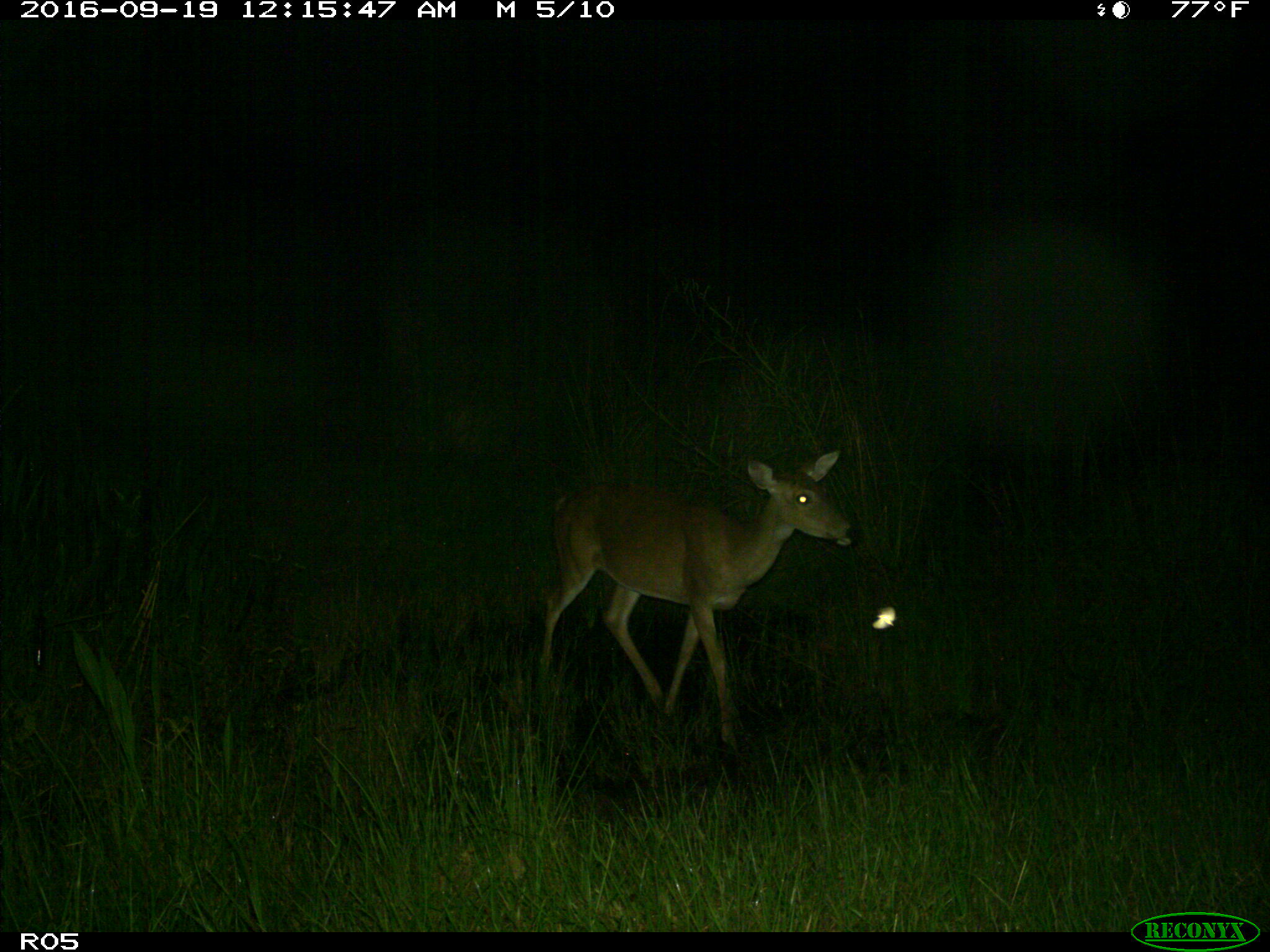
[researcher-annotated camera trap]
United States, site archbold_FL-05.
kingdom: Animalia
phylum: Chordata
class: Mammalia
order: Artiodactyla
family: Cervidae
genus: Odocoileus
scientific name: Odocoileus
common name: deer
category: unidentified deer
Unidentified deer (deer) (Odocoileus).